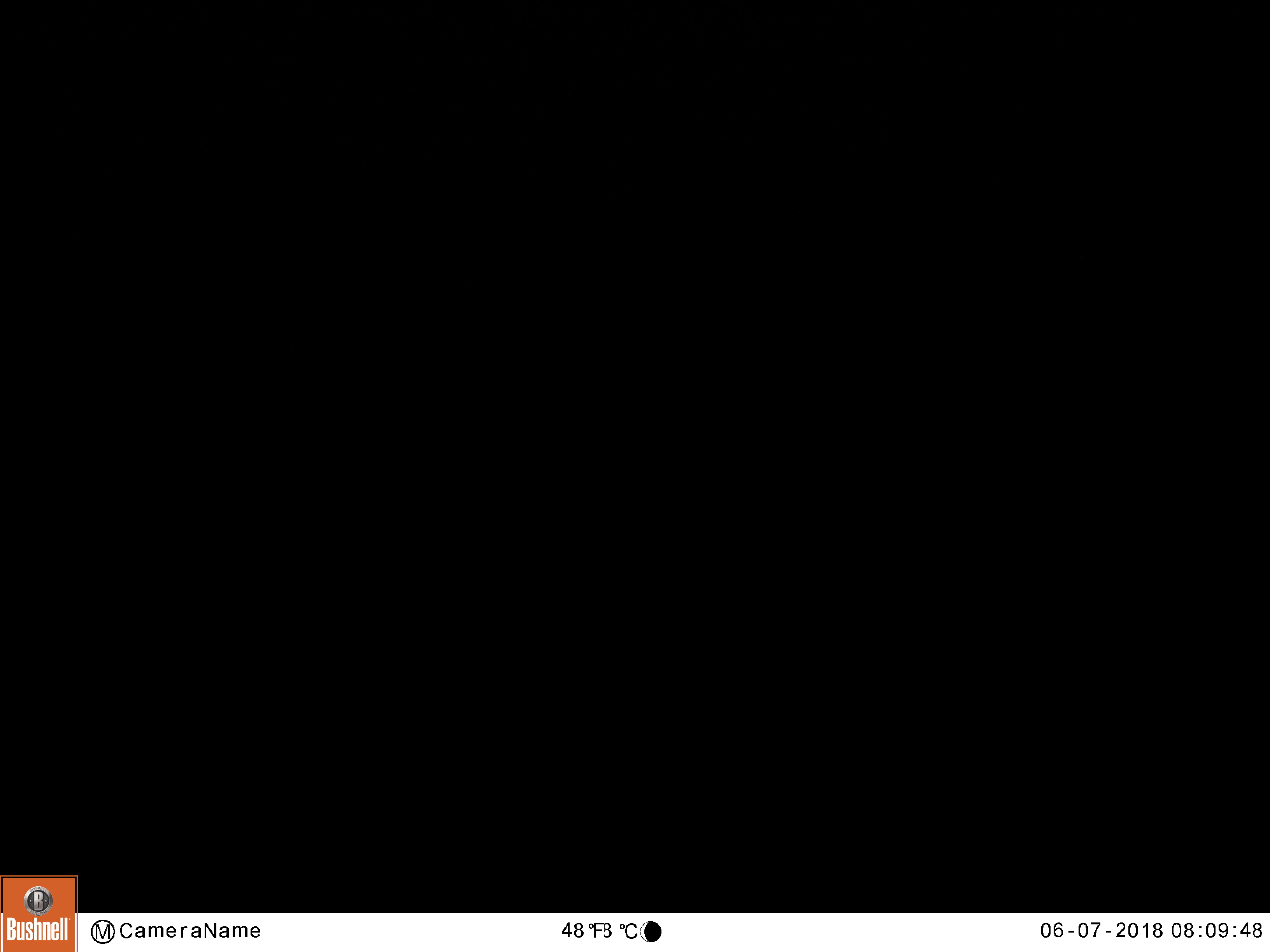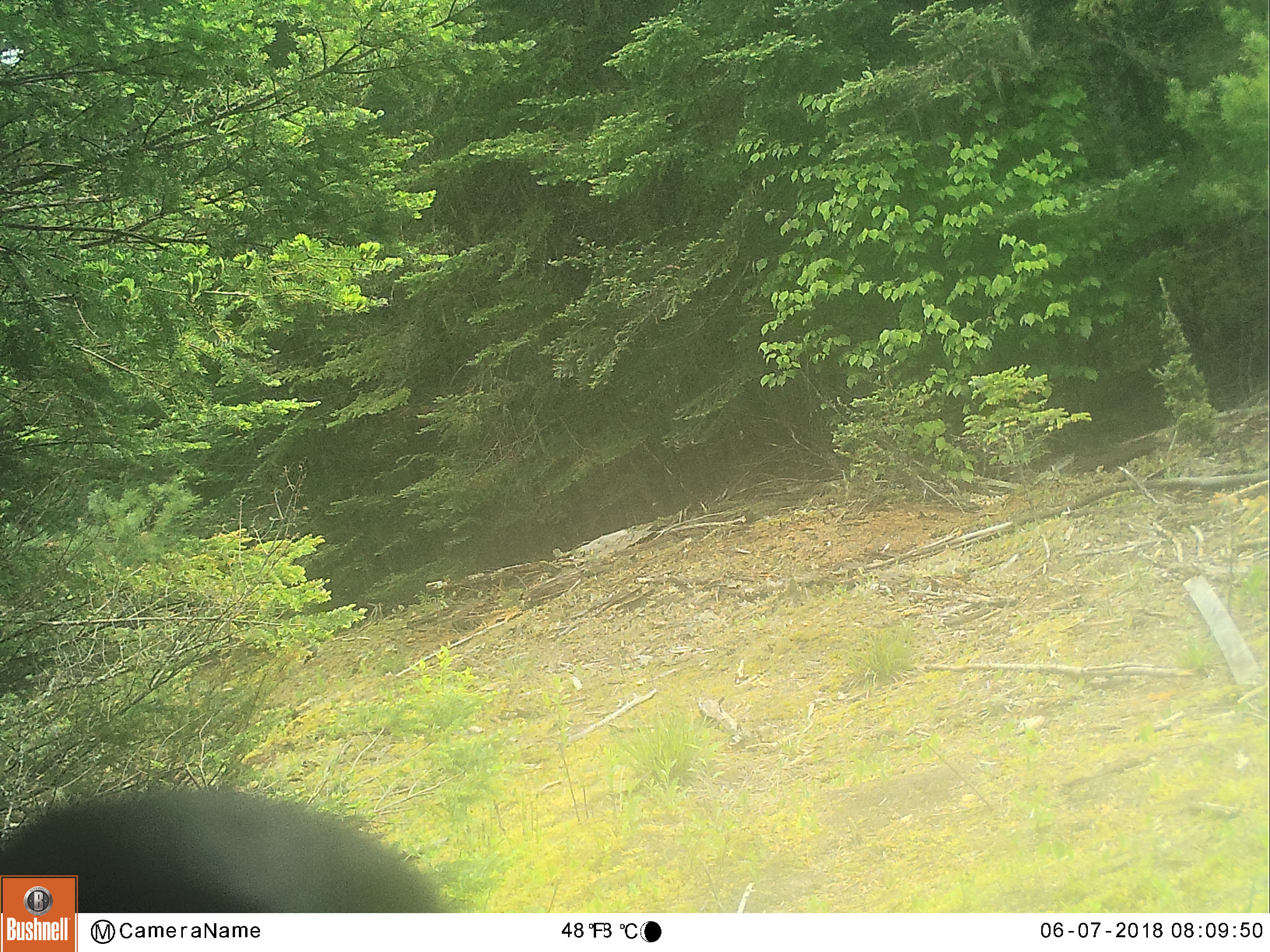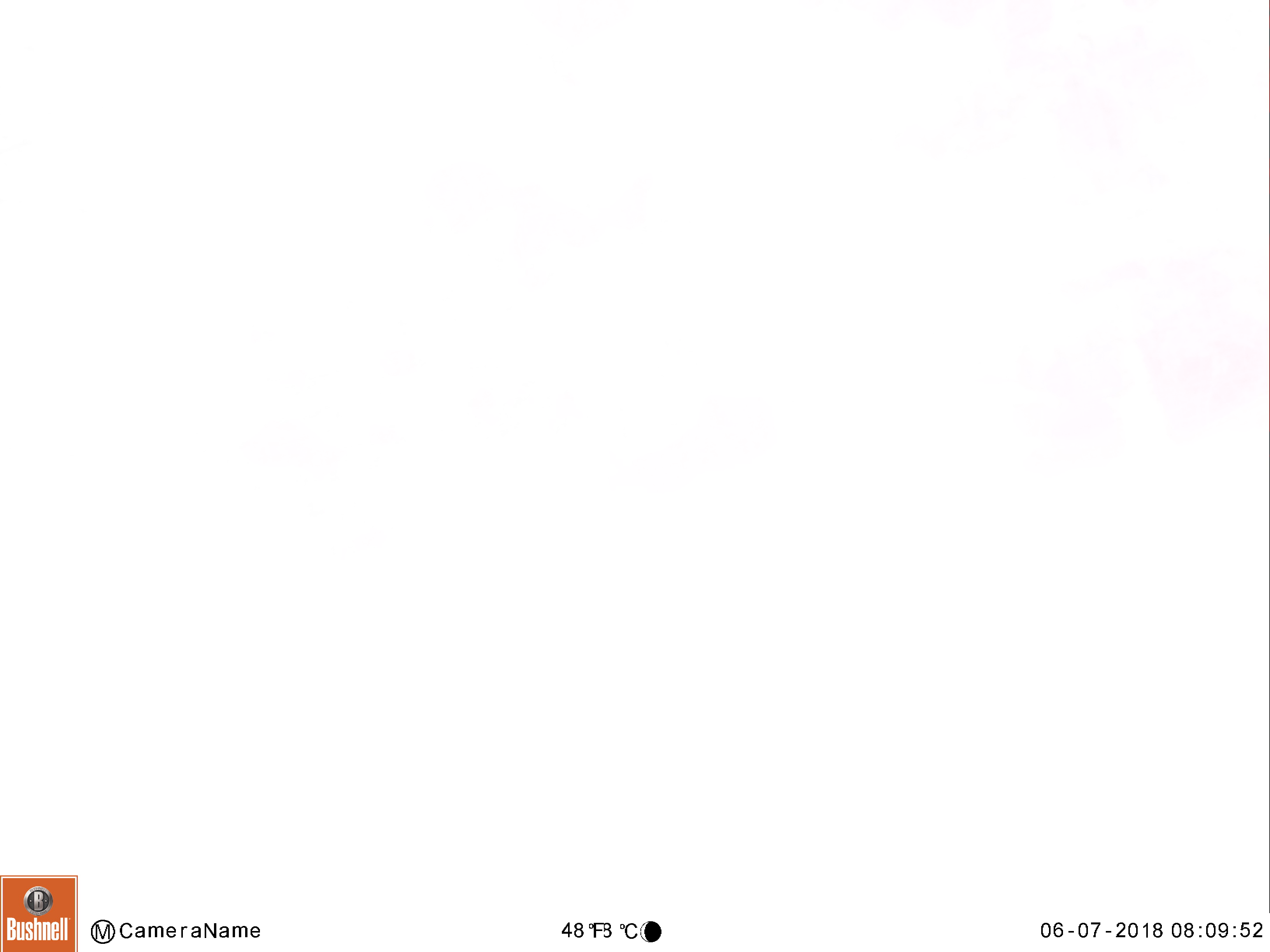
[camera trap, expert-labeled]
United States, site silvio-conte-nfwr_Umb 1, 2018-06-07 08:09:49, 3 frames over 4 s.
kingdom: Animalia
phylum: Chordata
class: Mammalia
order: Carnivora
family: Ursidae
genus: Ursus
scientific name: Ursus americanus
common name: black bear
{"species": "black bear (Ursus americanus)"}